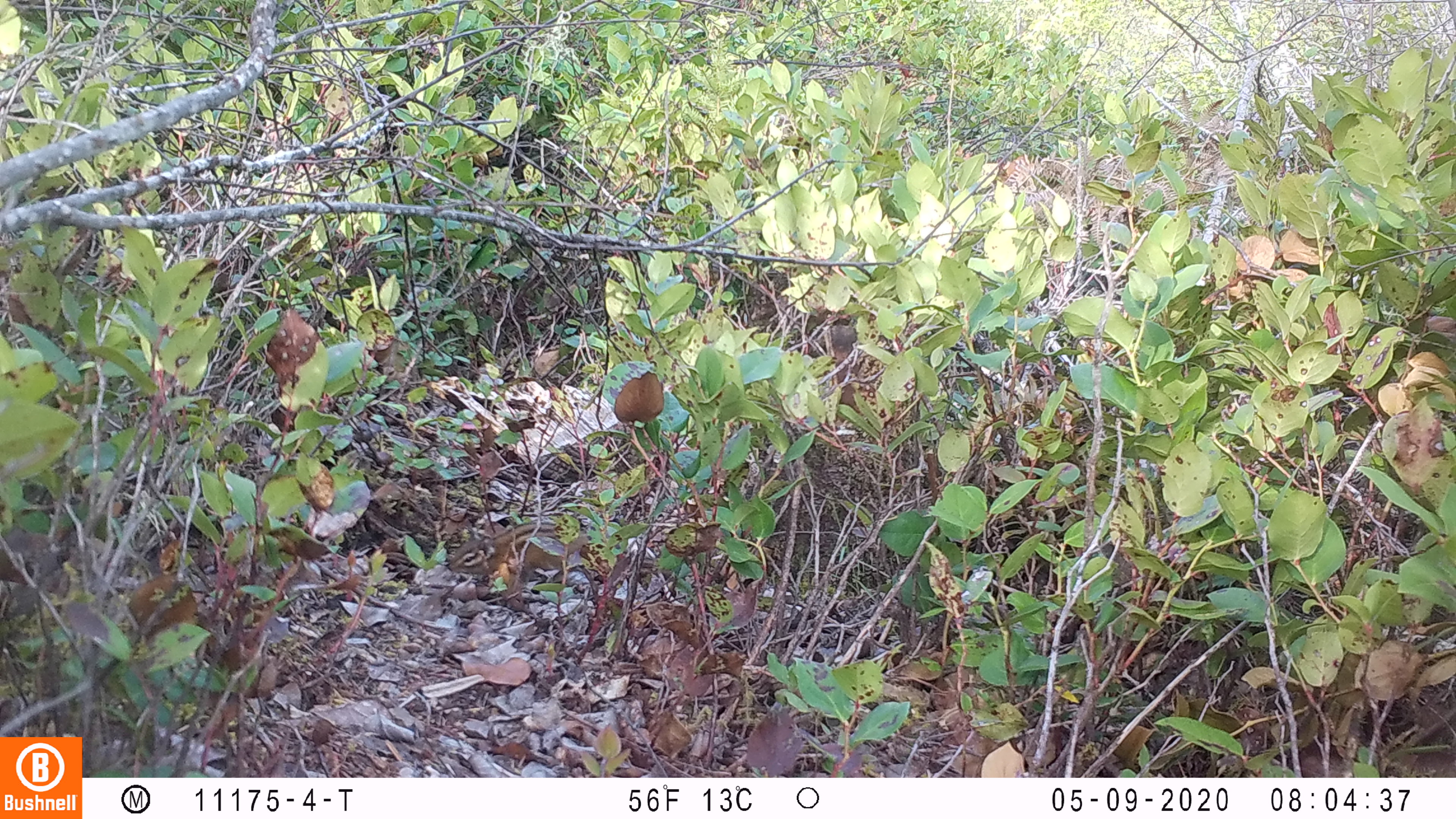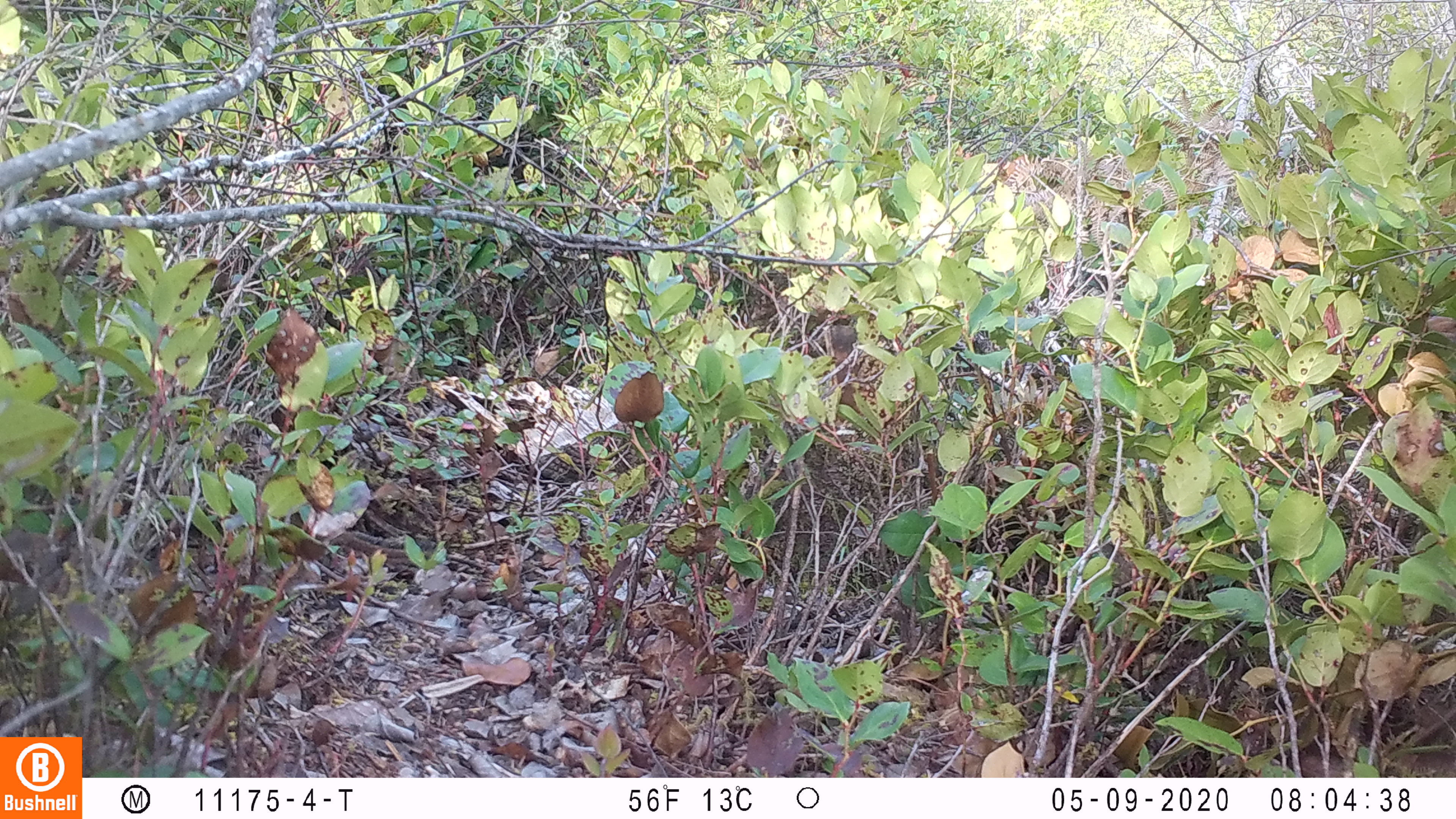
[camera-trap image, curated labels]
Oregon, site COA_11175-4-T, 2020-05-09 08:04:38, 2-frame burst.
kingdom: Animalia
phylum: Chordata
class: Mammalia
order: Rodentia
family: Sciuridae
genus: Neotamias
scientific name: Neotamias townsendii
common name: townsend's chipmunk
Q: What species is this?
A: Townsend's chipmunk (Neotamias townsendii).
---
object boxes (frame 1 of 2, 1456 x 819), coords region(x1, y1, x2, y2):
townsend's chipmunk: region(444, 514, 591, 603)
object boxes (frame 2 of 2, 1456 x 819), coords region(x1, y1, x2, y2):
townsend's chipmunk: region(329, 523, 439, 575)